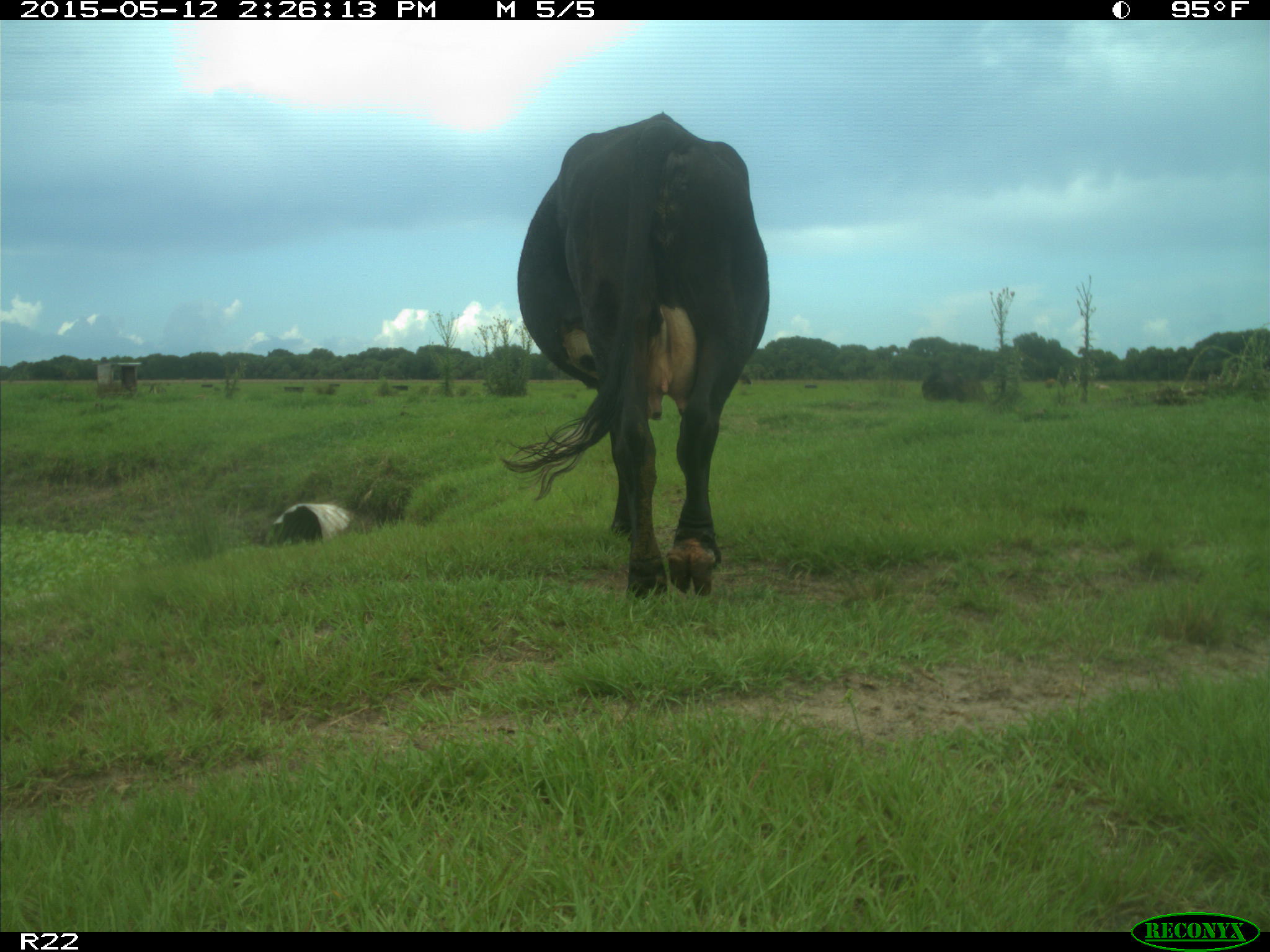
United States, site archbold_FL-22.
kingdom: Animalia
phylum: Chordata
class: Mammalia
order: Artiodactyla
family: Bovidae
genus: Bos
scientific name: Bos taurus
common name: domestic cow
Bos taurus (domestic cow).